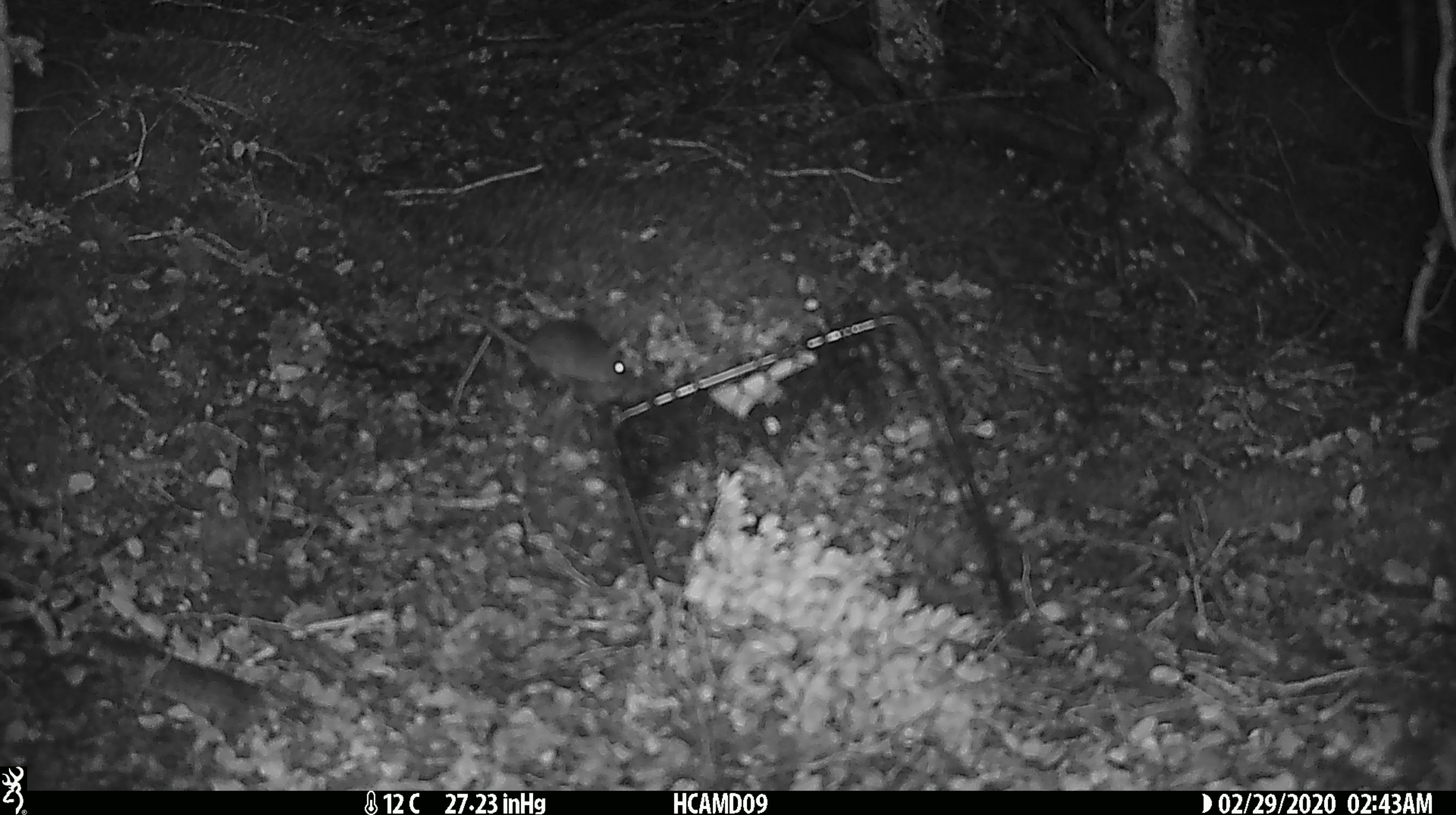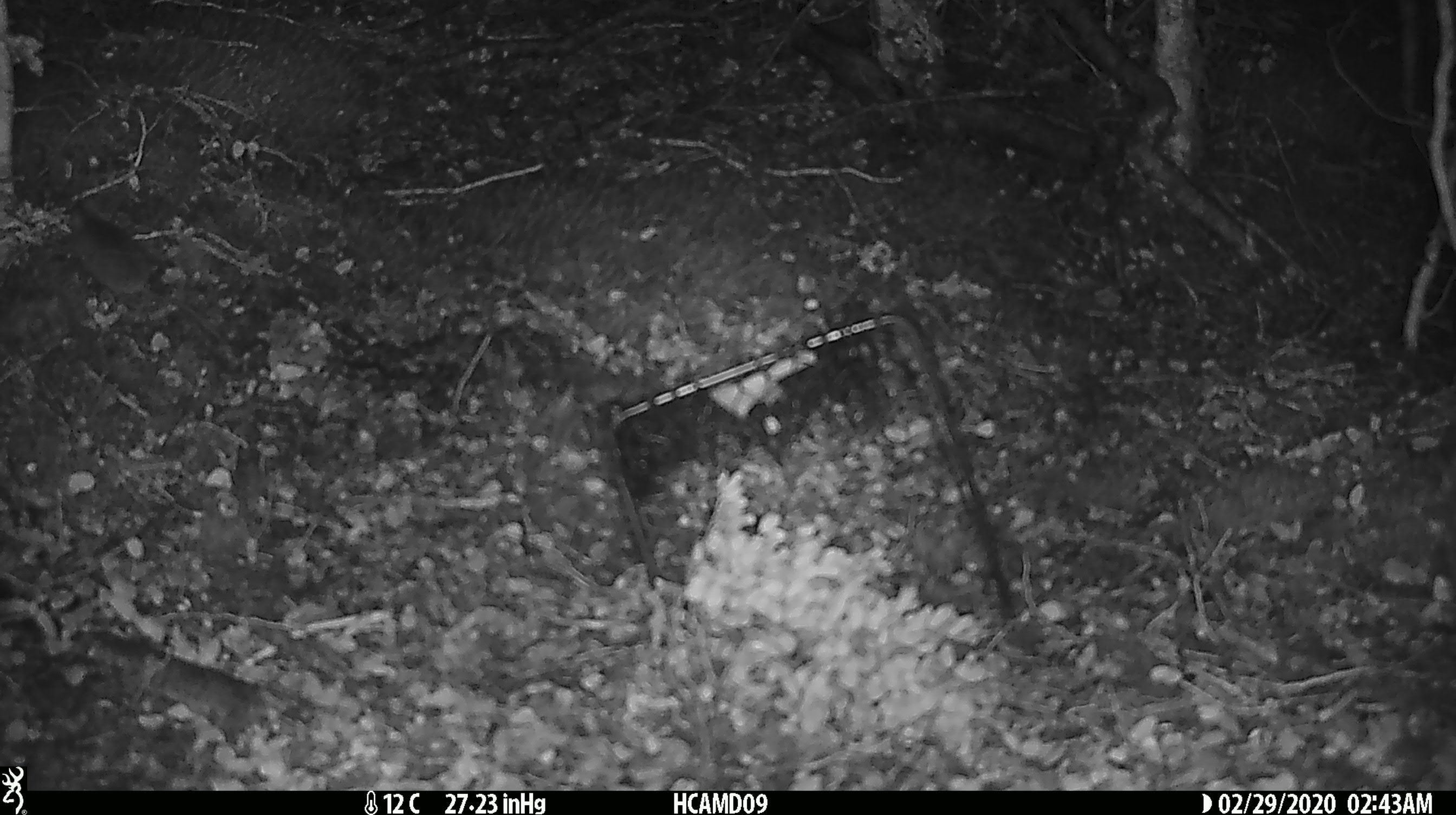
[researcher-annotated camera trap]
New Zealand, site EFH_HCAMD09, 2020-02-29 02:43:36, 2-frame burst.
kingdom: Animalia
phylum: Chordata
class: Mammalia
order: Rodentia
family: Muridae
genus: Mus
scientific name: Mus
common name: mouse